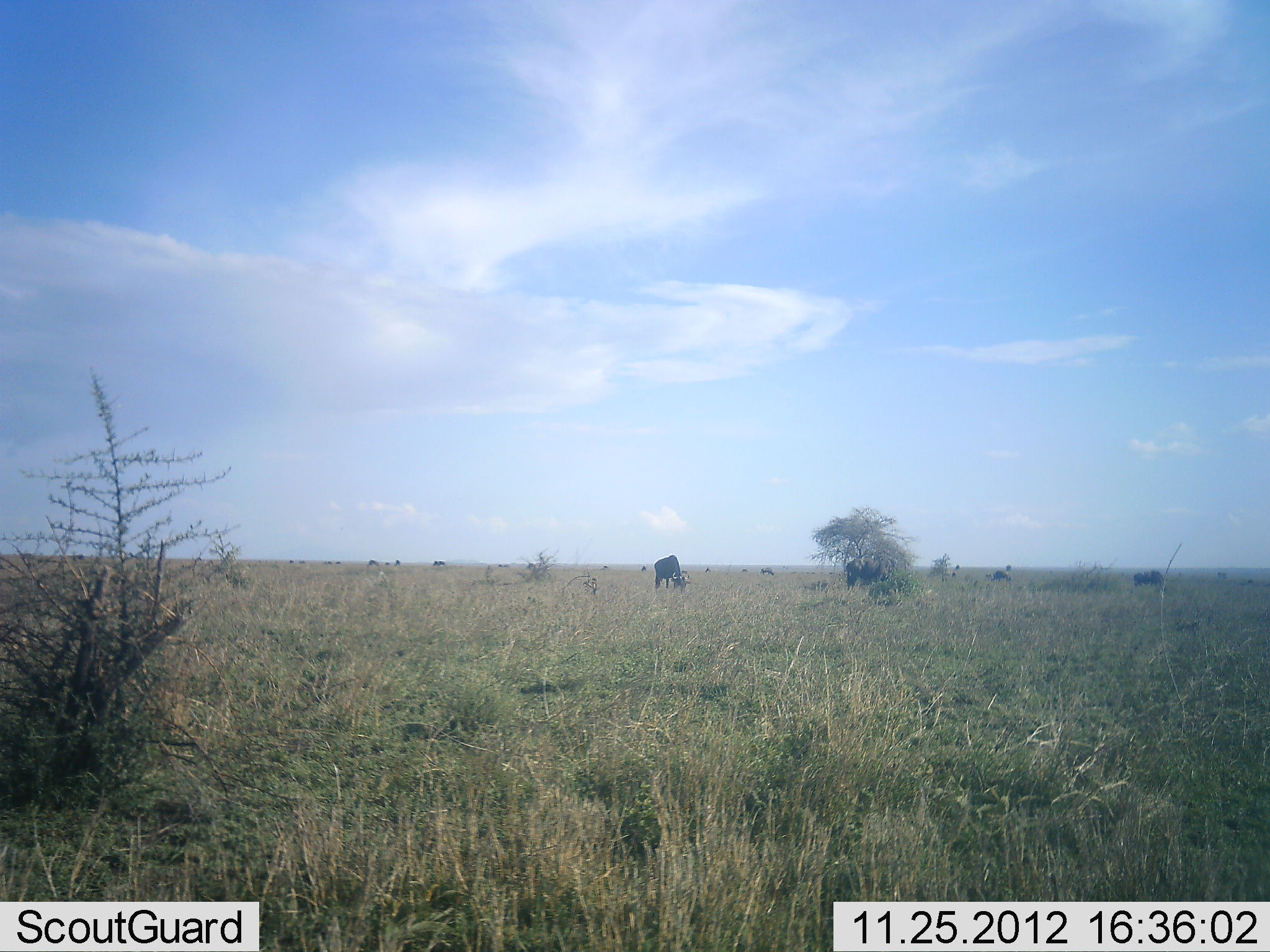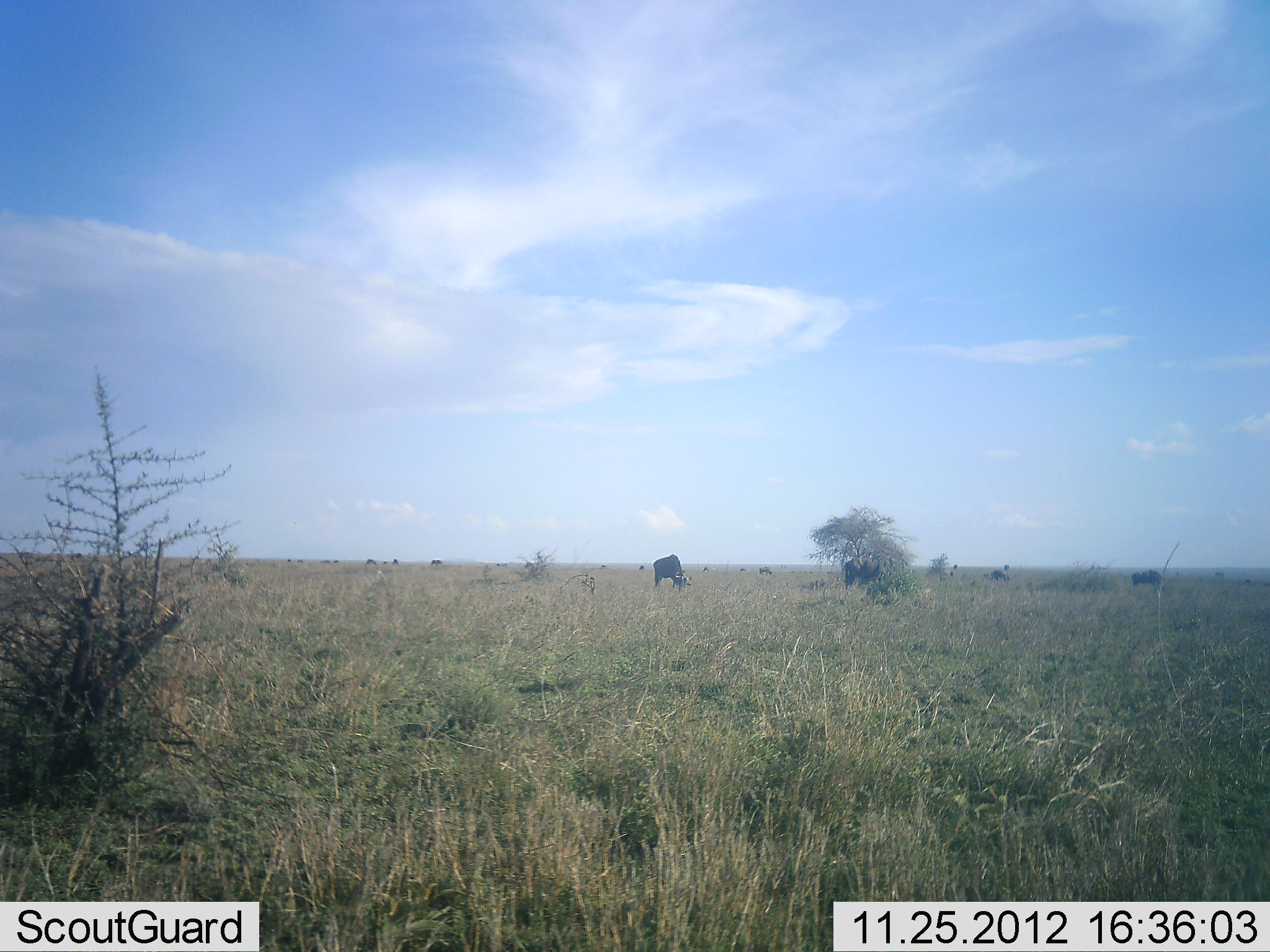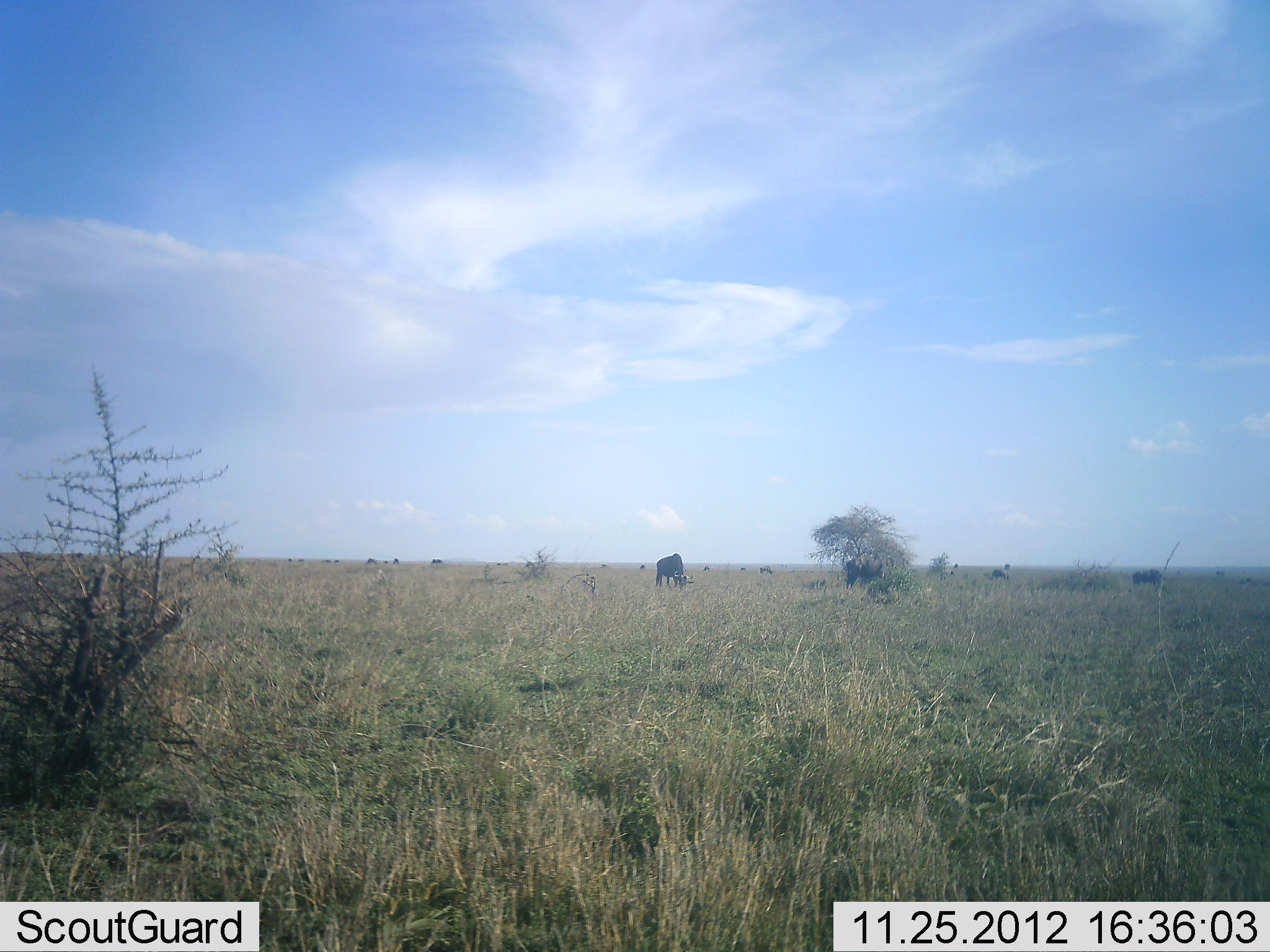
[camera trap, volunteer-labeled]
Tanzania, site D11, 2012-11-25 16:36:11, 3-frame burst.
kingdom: Animalia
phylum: Chordata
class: Mammalia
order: Artiodactyla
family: Bovidae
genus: Connochaetes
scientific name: Connochaetes taurinus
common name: blue wildebeest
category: wildebeest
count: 10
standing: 27%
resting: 0%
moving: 0%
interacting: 0%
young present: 0%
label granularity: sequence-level